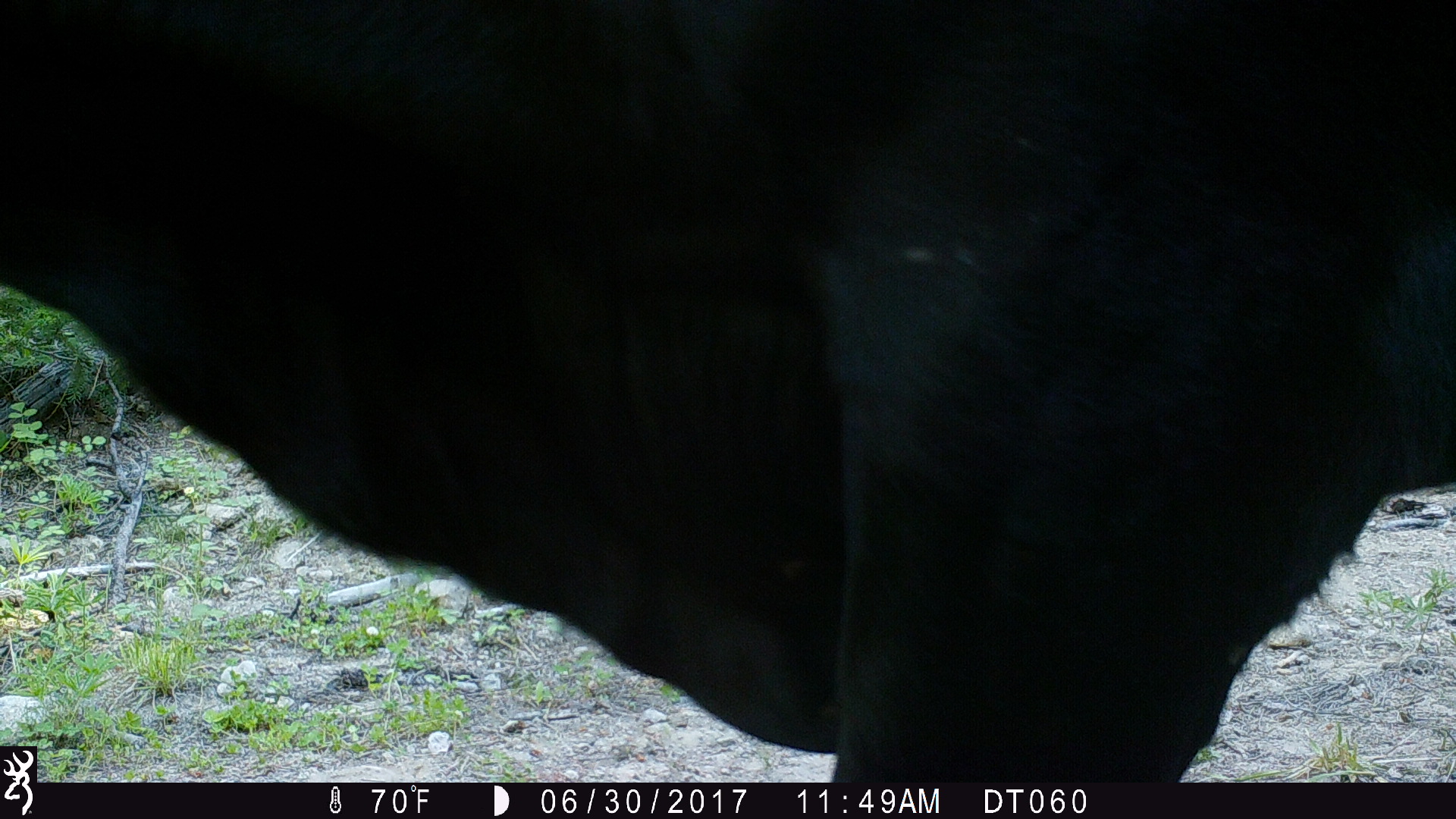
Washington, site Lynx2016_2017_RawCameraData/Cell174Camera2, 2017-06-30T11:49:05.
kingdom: Animalia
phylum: Chordata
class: Mammalia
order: Artiodactyla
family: Bovidae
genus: Bos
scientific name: Bos taurus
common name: domestic cattle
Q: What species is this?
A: Domestic cattle (Bos taurus).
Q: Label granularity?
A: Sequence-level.